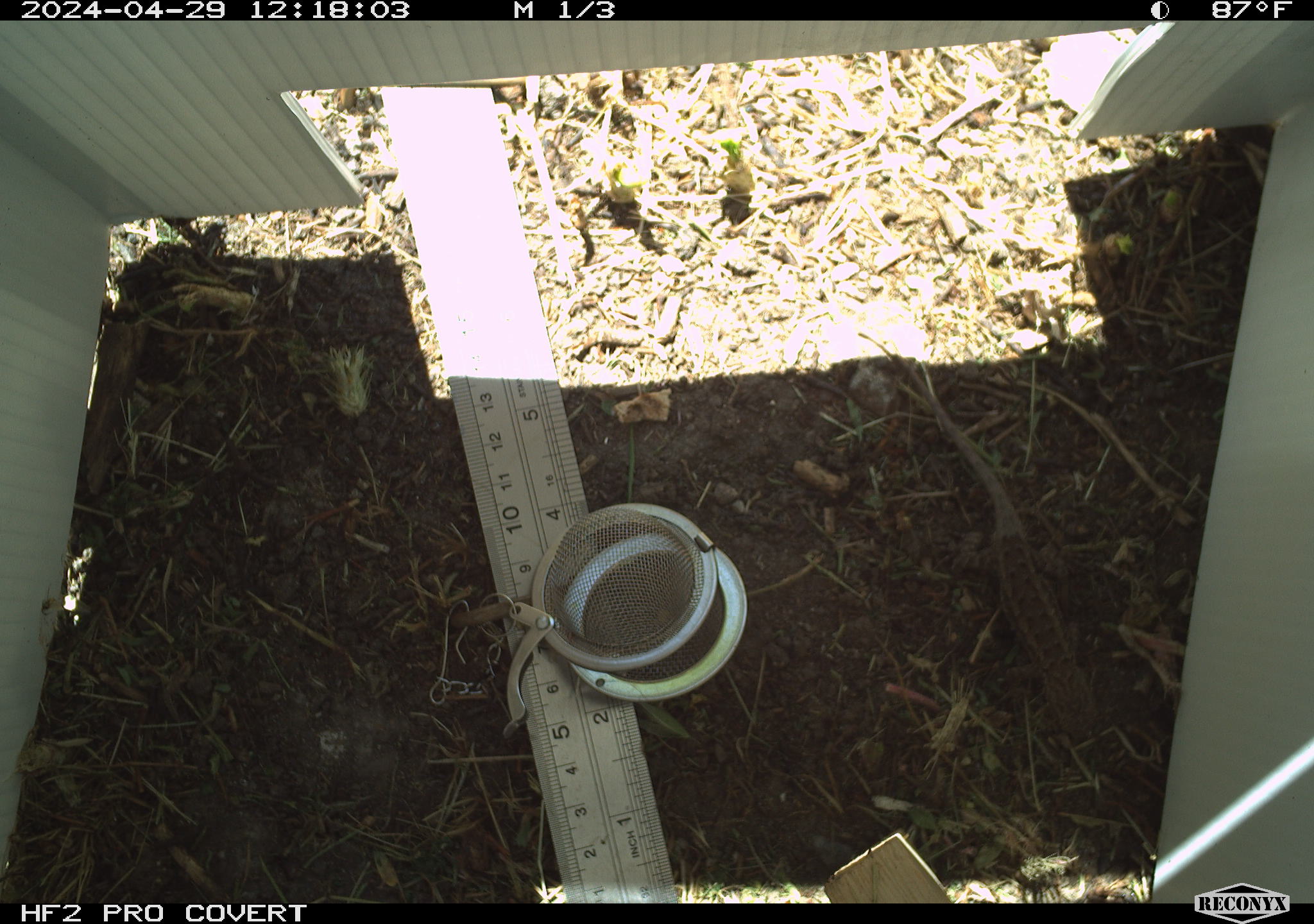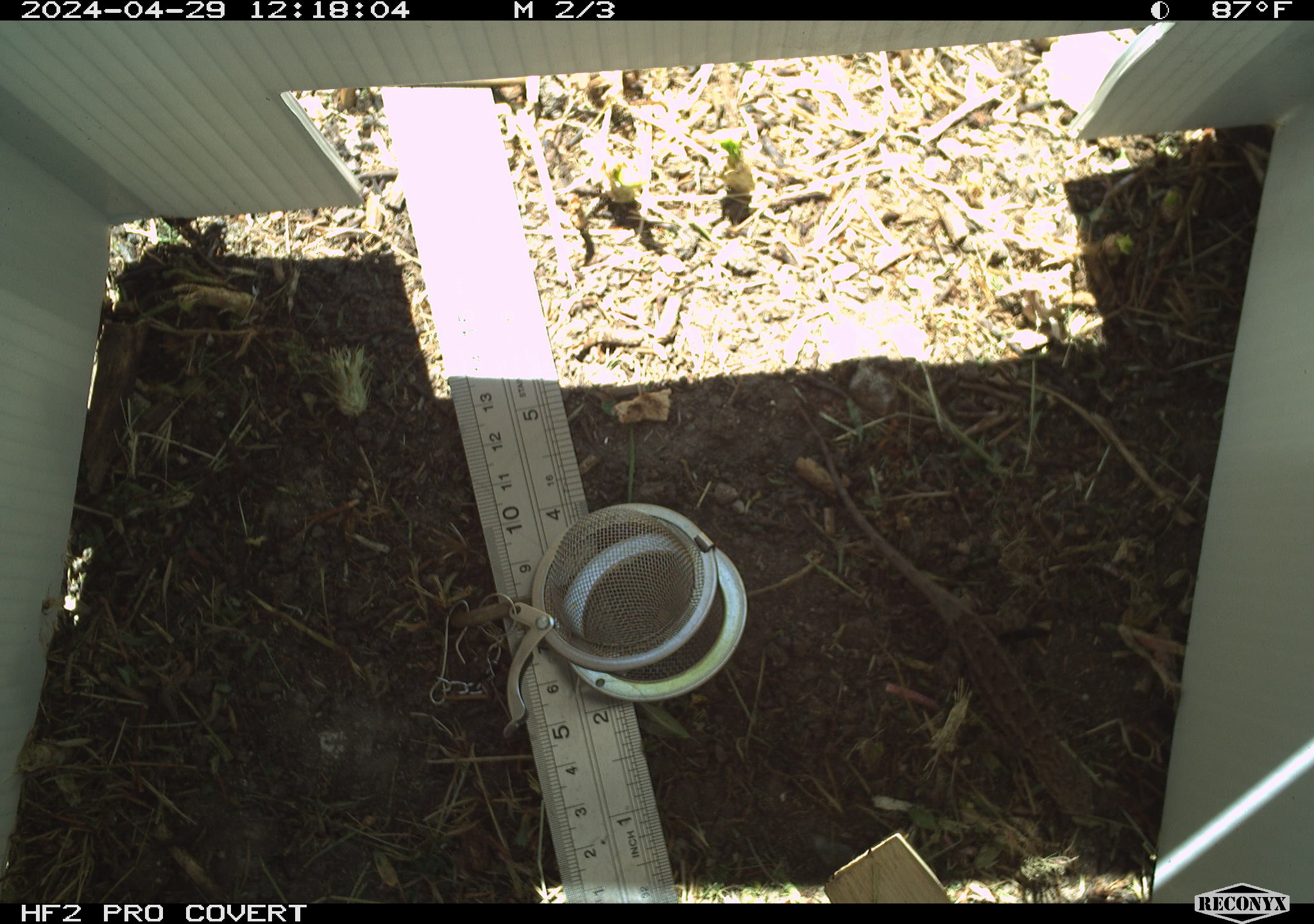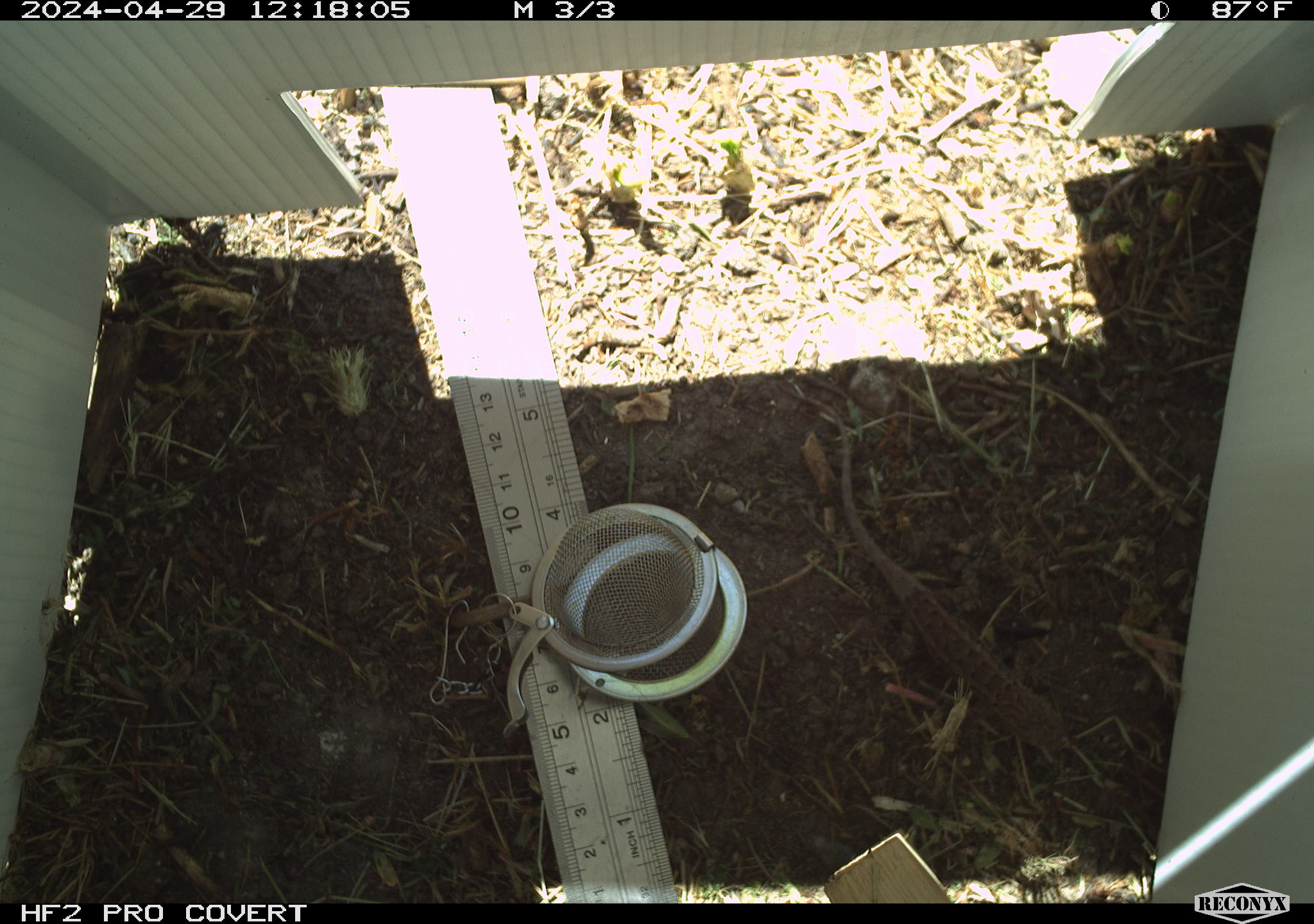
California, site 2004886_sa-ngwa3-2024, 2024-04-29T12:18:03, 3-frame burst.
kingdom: Animalia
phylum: Chordata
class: Reptilia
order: Squamata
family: Phrynosomatidae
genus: Sceloporus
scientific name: Sceloporus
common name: spiny lizards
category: sceloporus species